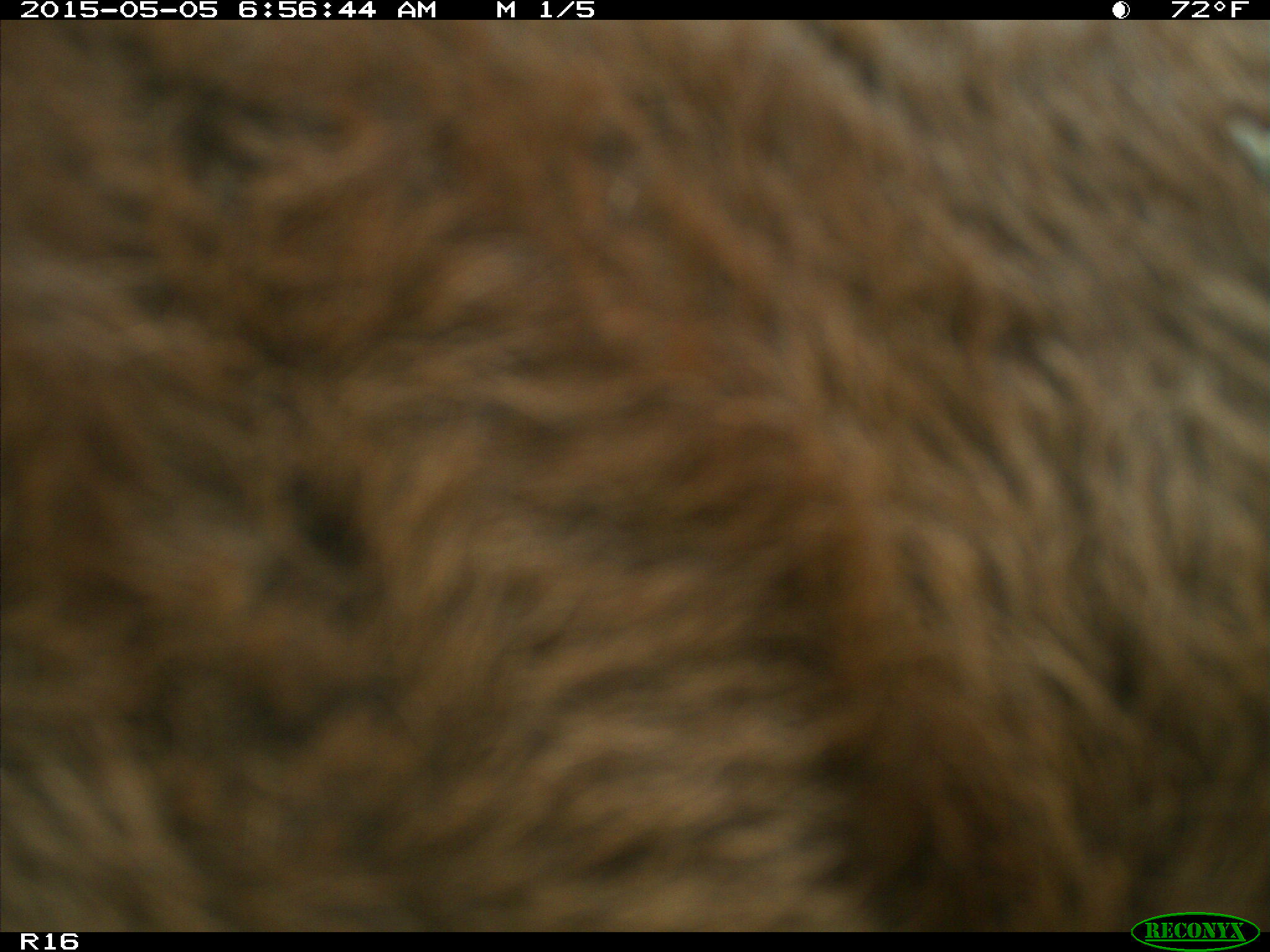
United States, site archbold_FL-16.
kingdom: Animalia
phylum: Chordata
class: Mammalia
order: Artiodactyla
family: Bovidae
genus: Bos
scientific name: Bos taurus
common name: domestic cow